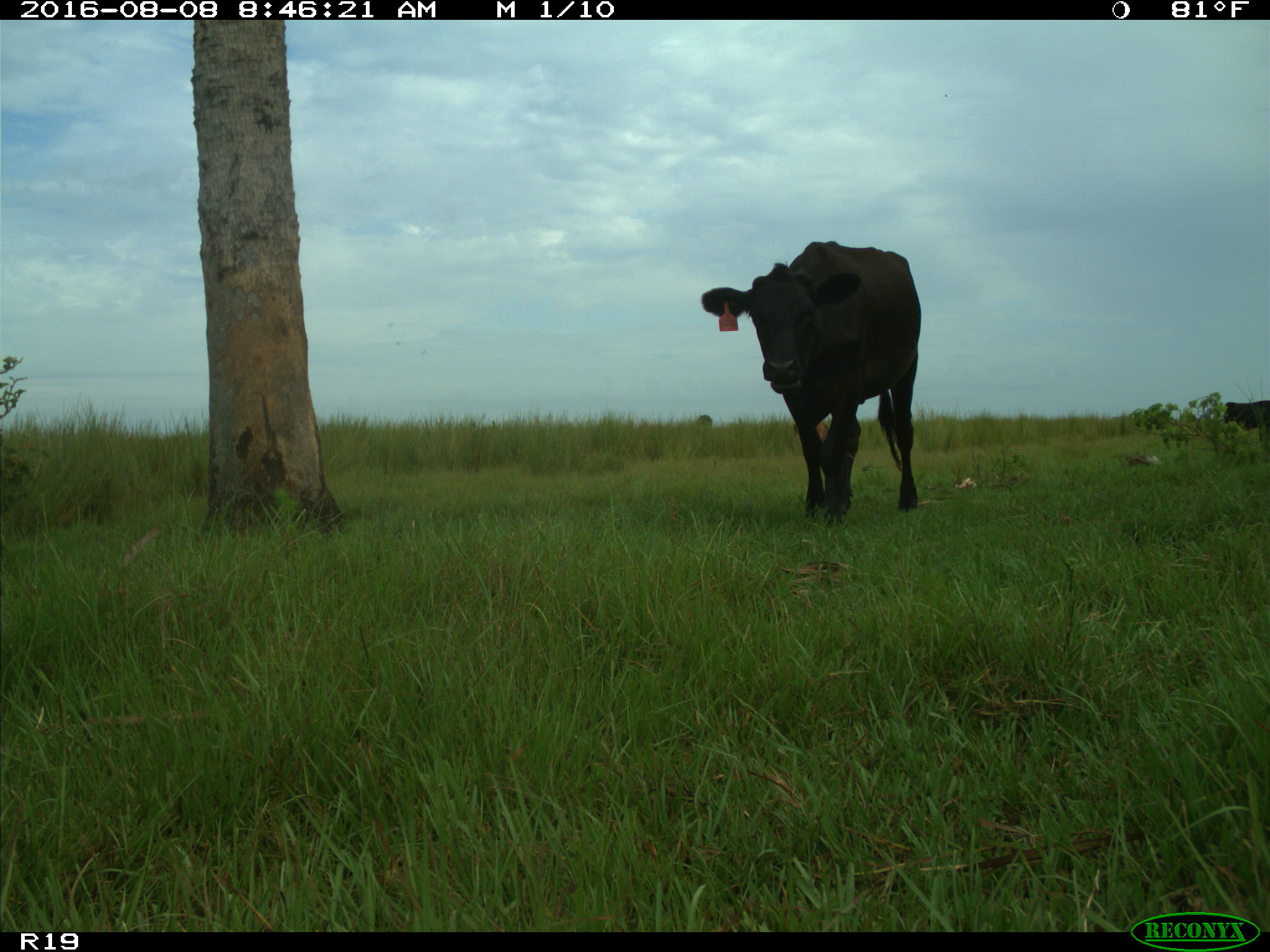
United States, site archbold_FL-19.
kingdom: Animalia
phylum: Chordata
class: Mammalia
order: Artiodactyla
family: Bovidae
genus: Bos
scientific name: Bos taurus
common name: domestic cow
Bos taurus (domestic cow).